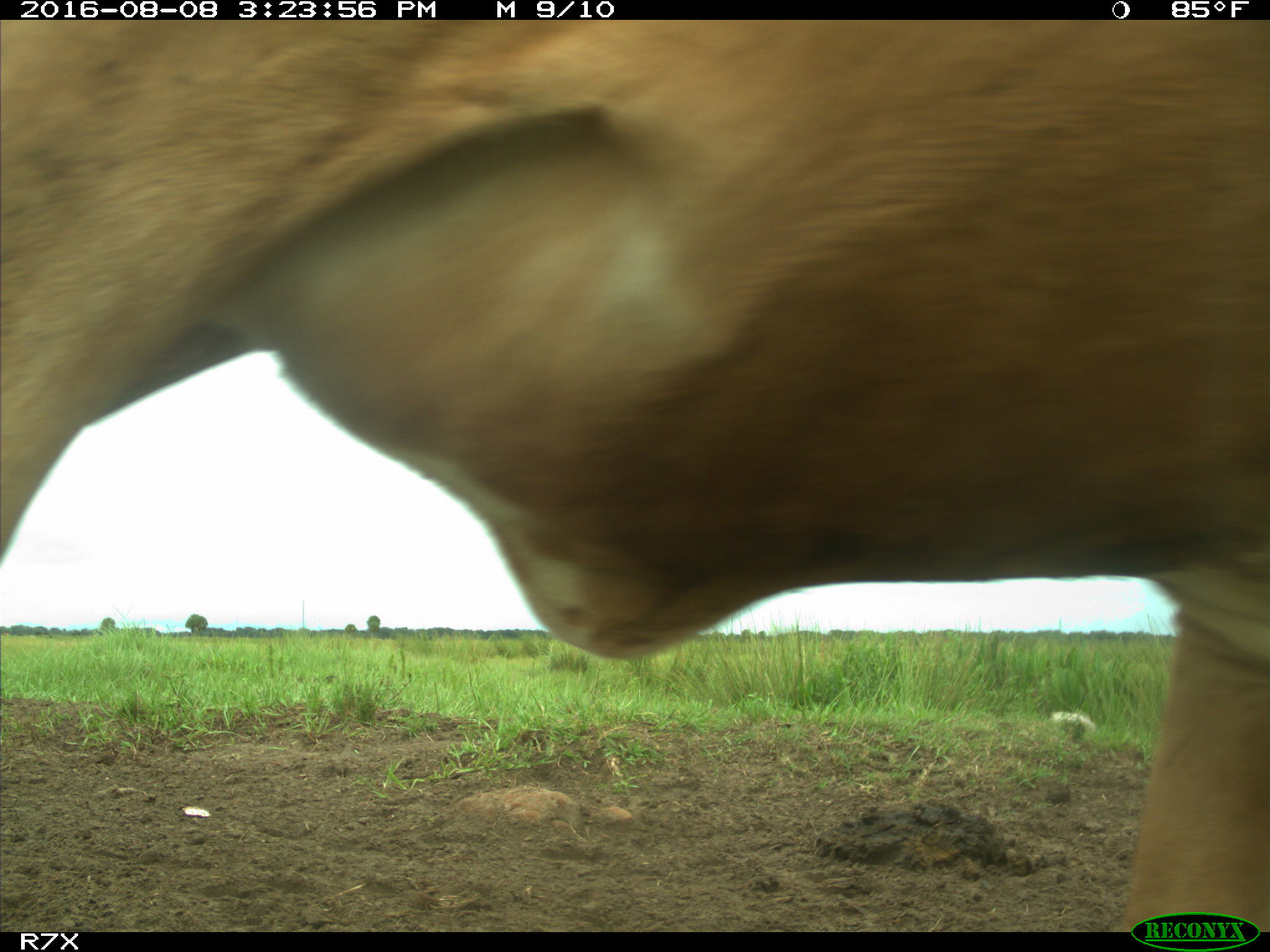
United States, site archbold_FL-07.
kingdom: Animalia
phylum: Chordata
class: Mammalia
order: Artiodactyla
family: Bovidae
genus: Bos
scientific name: Bos taurus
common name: domestic cow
Bos taurus (domestic cow).